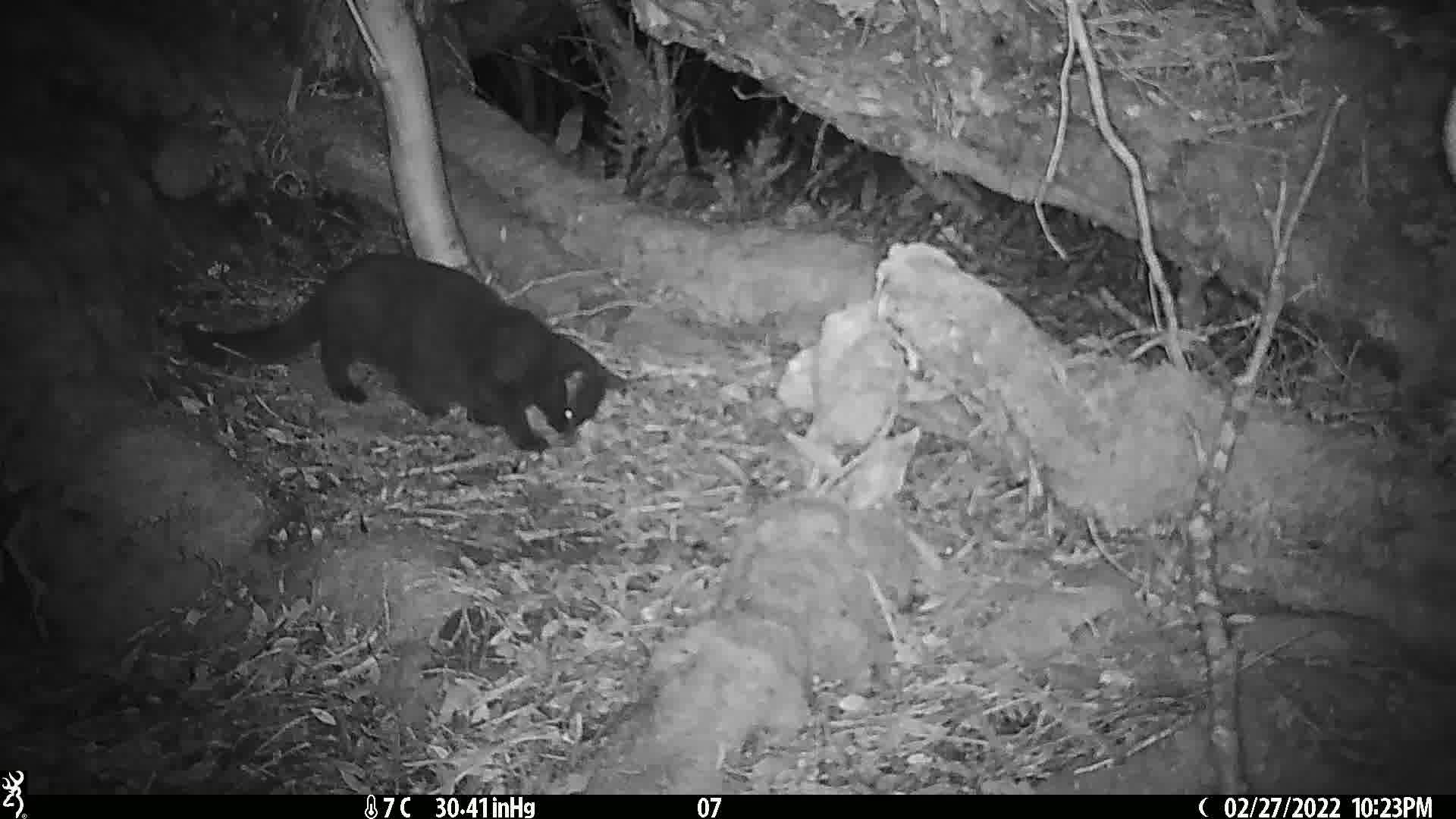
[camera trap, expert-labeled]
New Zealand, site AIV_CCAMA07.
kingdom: Animalia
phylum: Chordata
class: Mammalia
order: Carnivora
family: Felidae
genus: Felis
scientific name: Felis catus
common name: domestic cat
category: cat